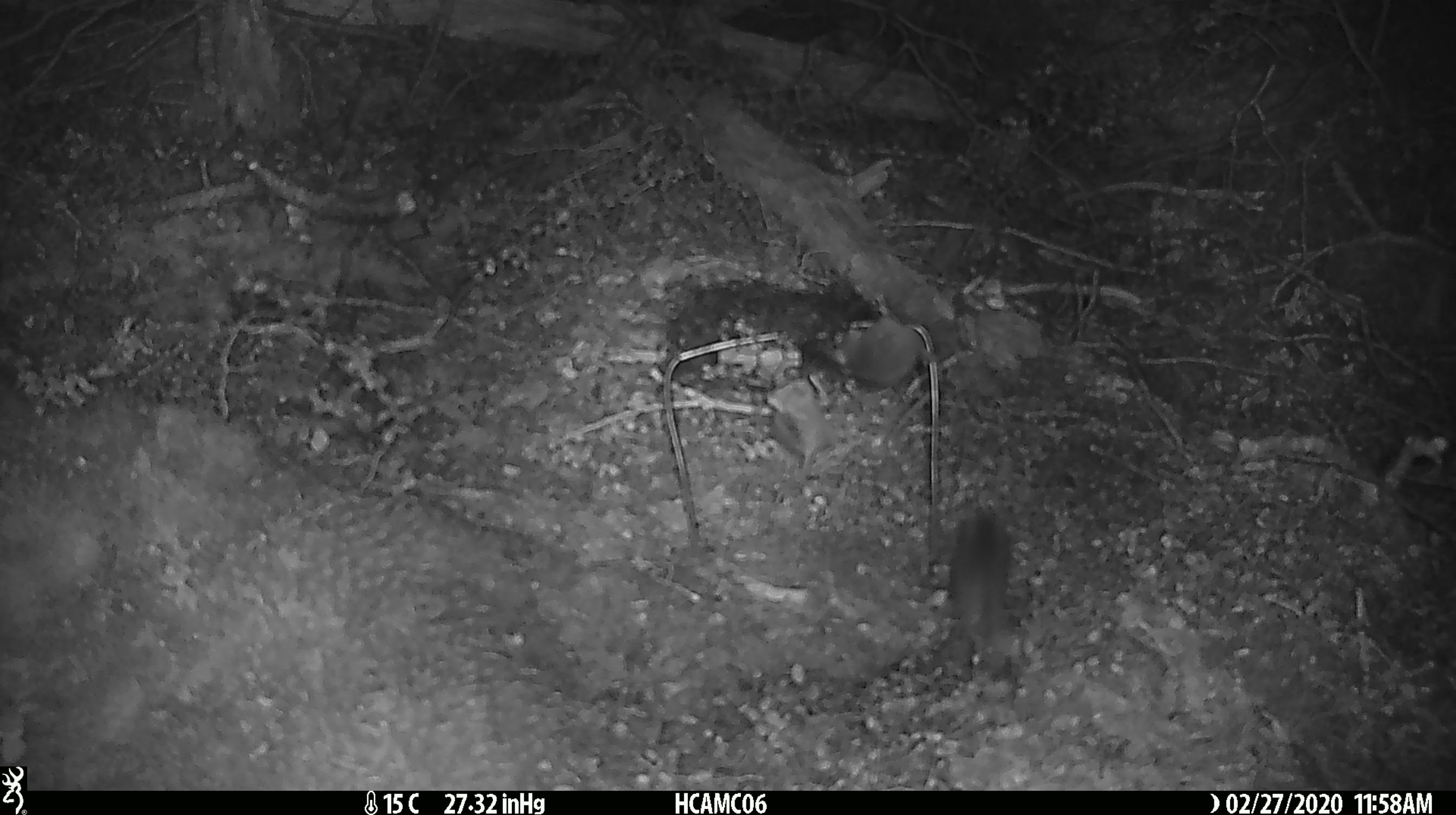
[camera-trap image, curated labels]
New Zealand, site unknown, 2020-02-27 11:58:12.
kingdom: Animalia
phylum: Chordata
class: Mammalia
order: Rodentia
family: Muridae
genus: Mus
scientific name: Mus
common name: mouse